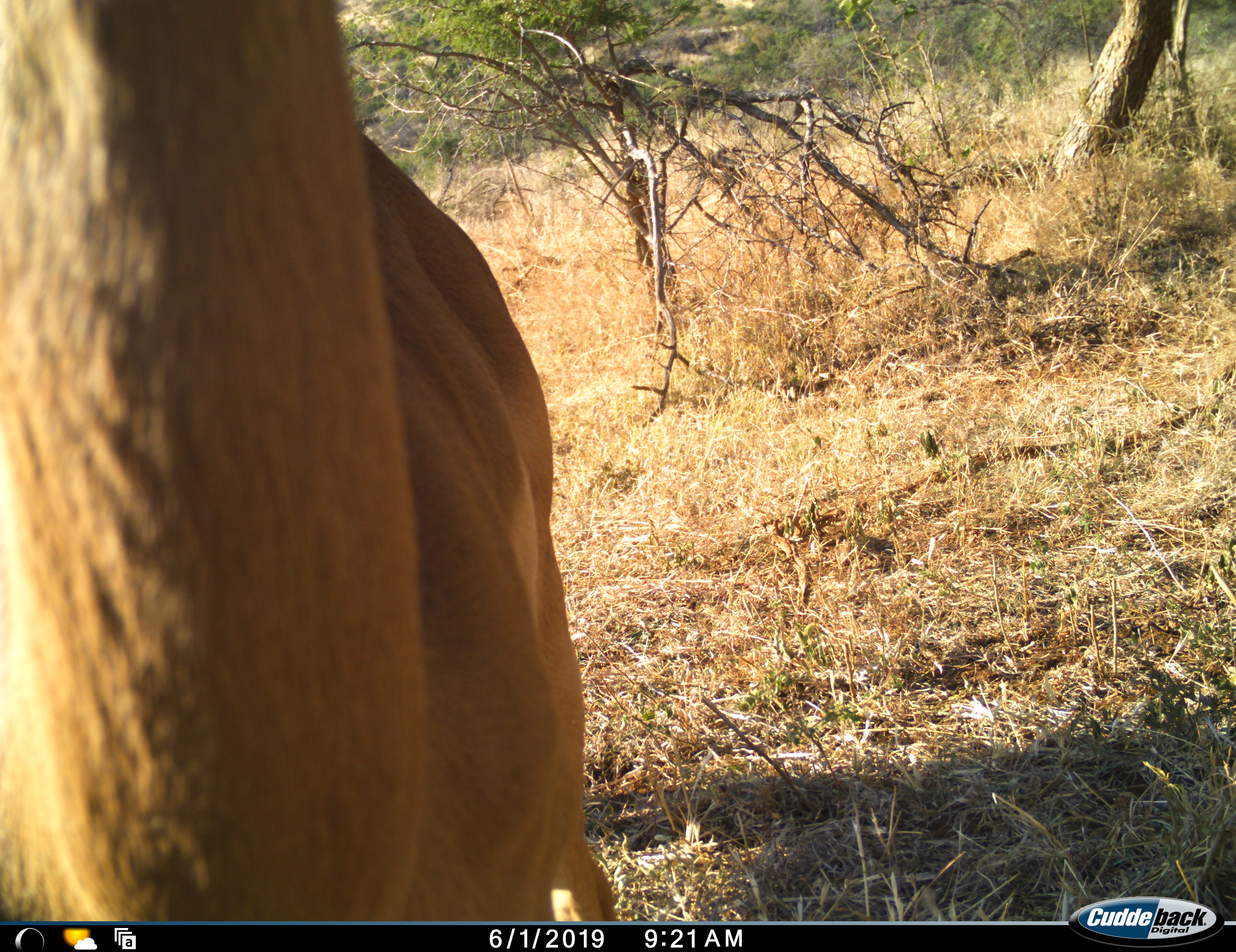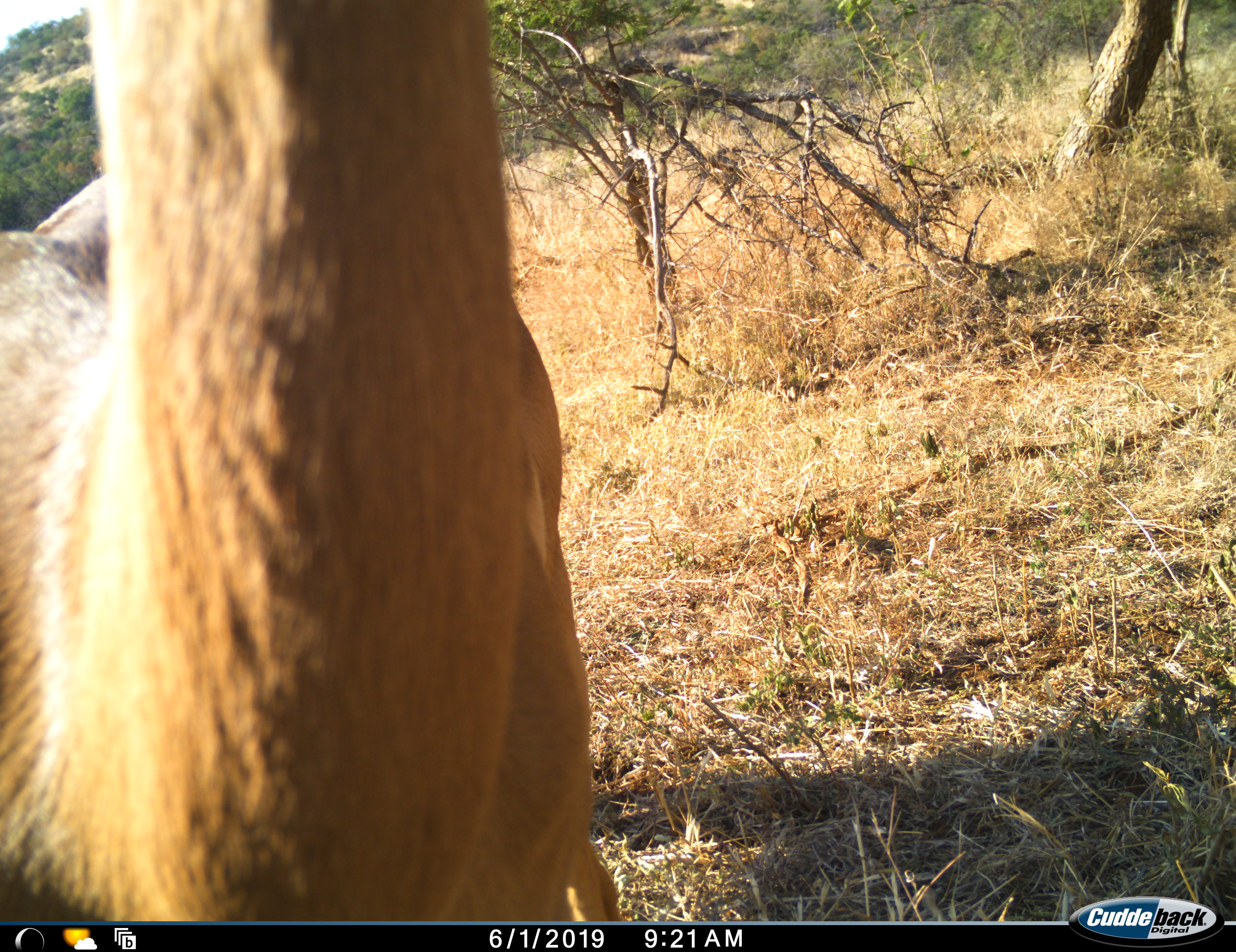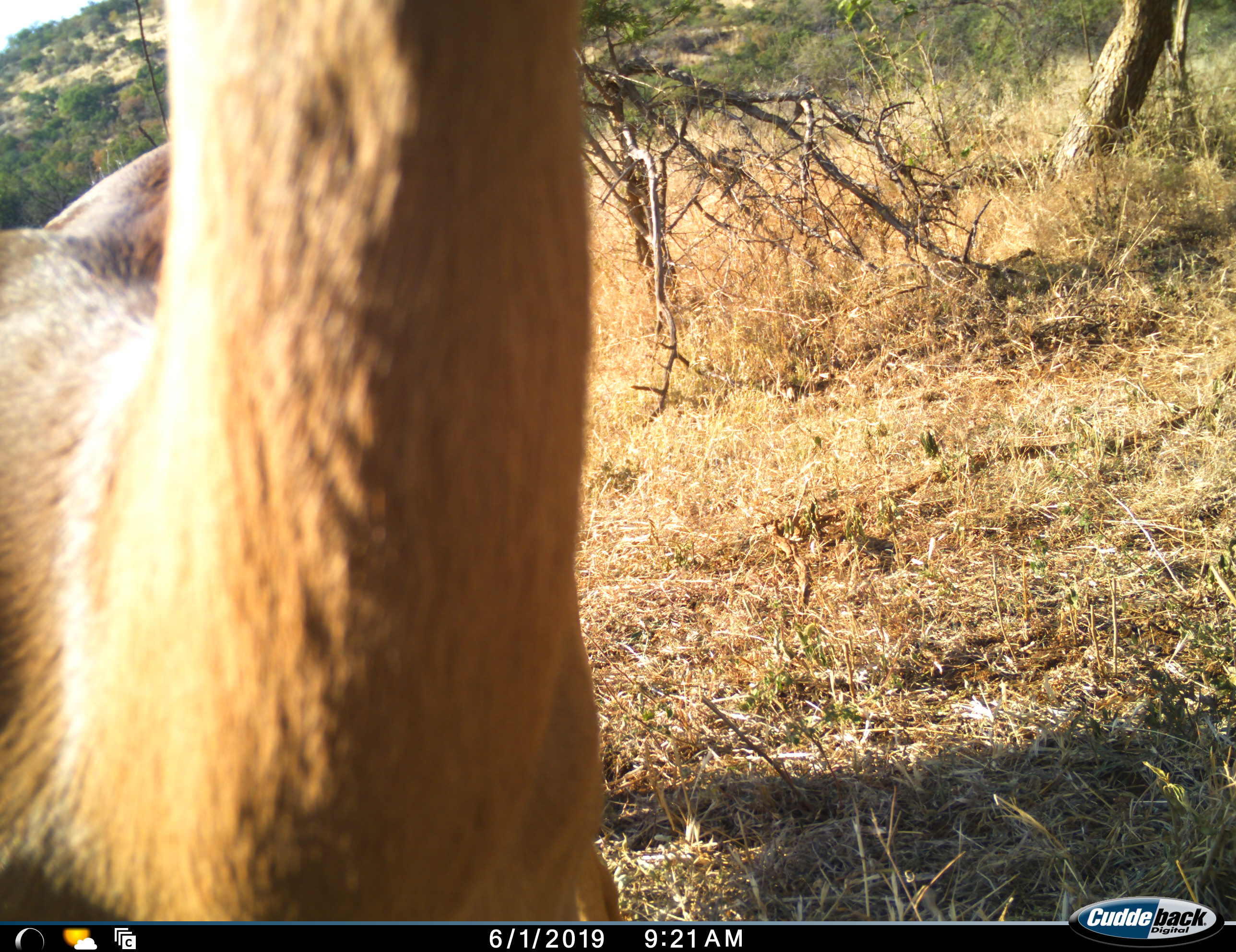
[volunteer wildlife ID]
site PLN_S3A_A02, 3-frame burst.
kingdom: Animalia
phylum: Chordata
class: Mammalia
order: Artiodactyla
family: Bovidae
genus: Aepyceros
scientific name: Aepyceros melampus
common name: impala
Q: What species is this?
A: Impala (Aepyceros melampus).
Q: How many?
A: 1.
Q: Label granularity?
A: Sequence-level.